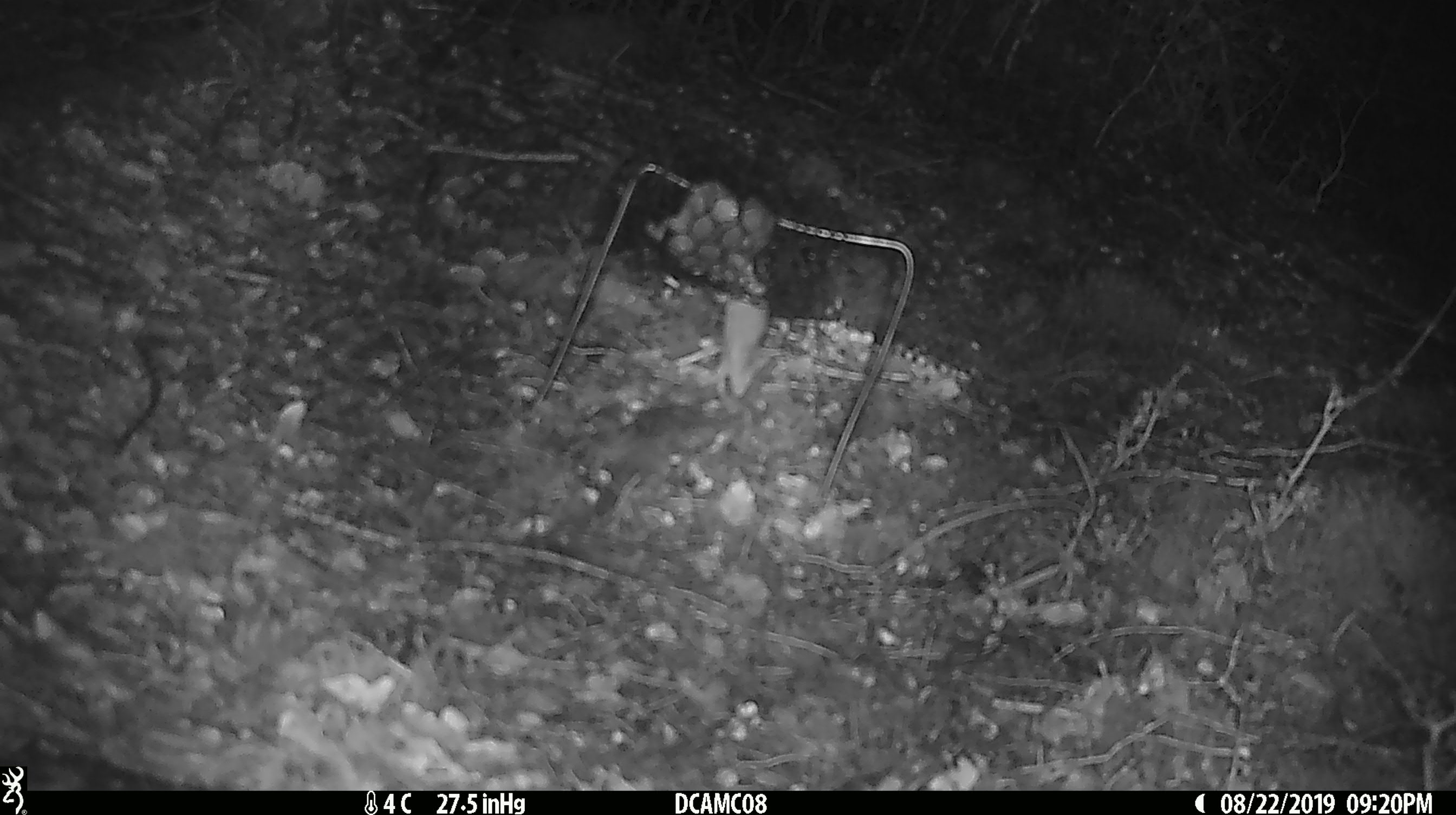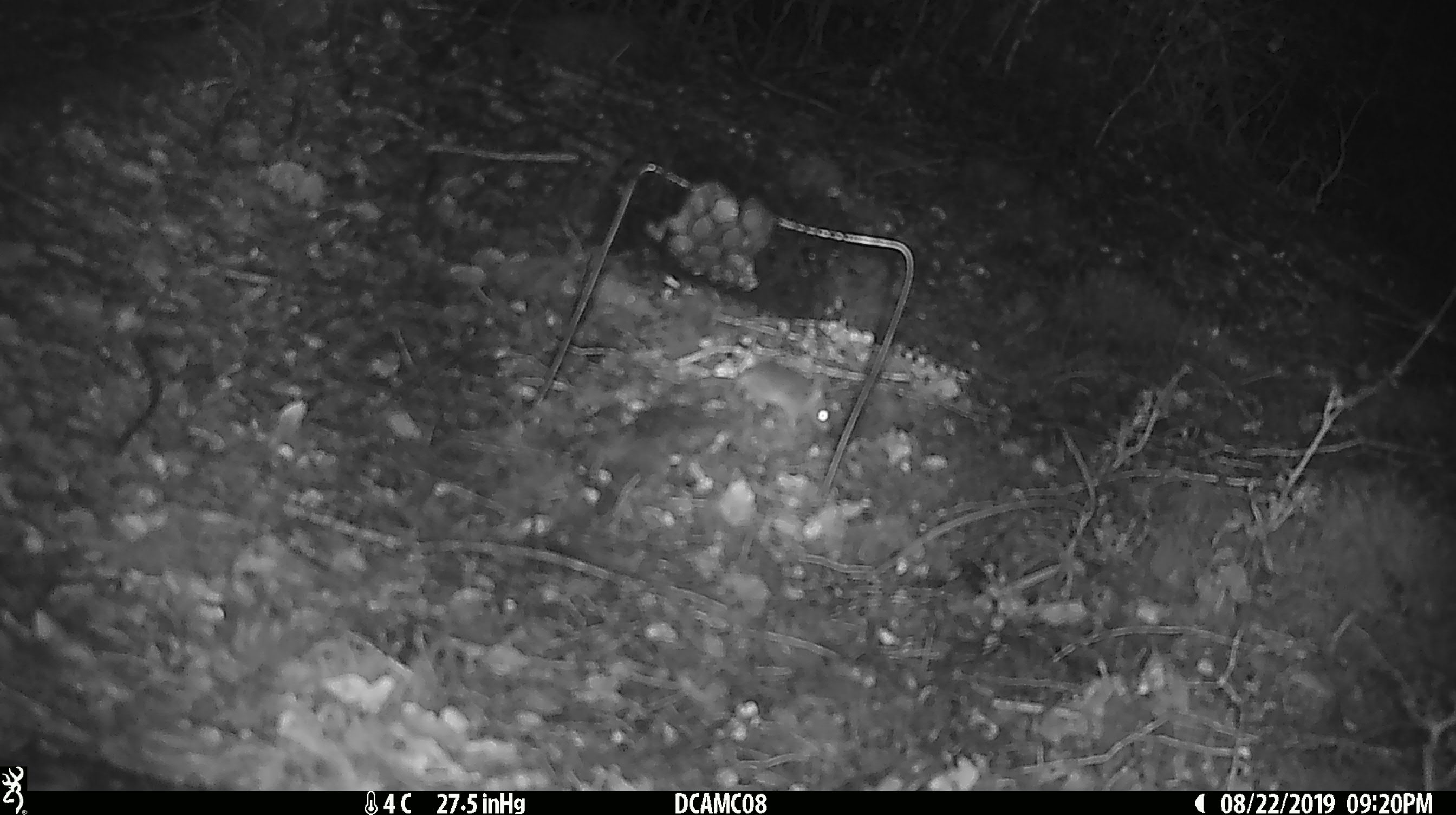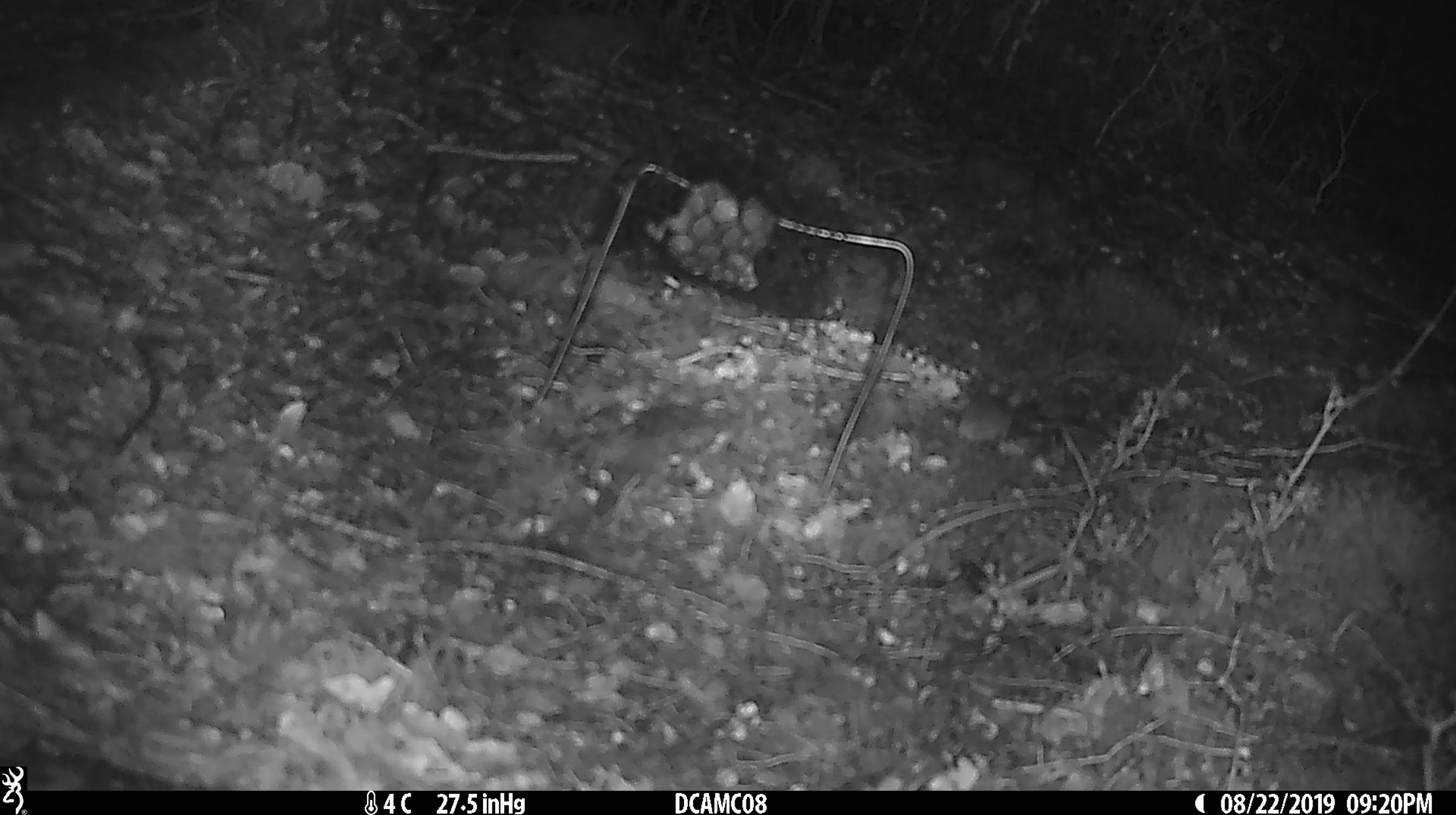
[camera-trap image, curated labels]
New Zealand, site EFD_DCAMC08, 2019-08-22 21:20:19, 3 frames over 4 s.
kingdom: Animalia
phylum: Chordata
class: Mammalia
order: Rodentia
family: Muridae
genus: Mus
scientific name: Mus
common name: mouse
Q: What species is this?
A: Mouse (Mus).